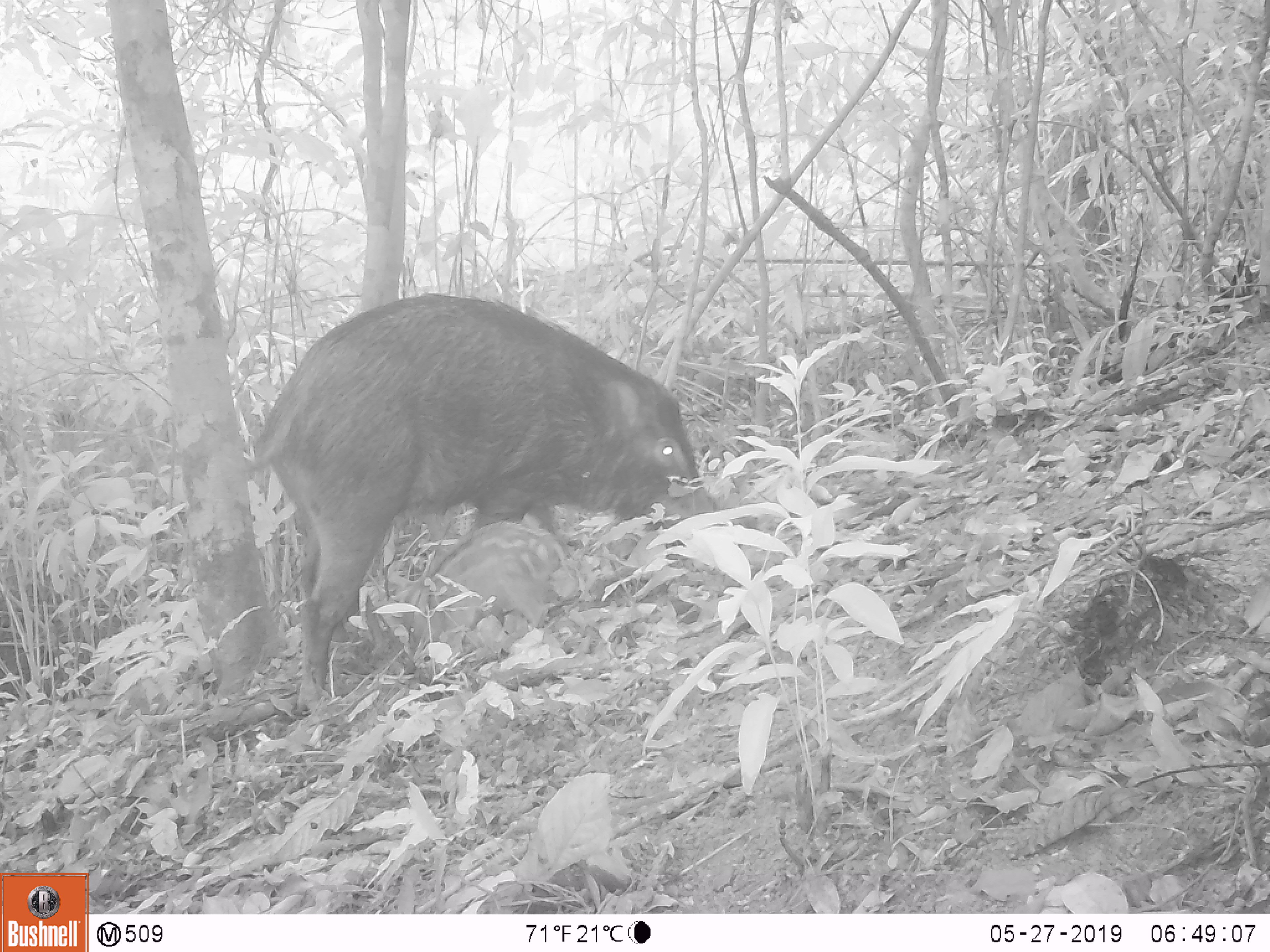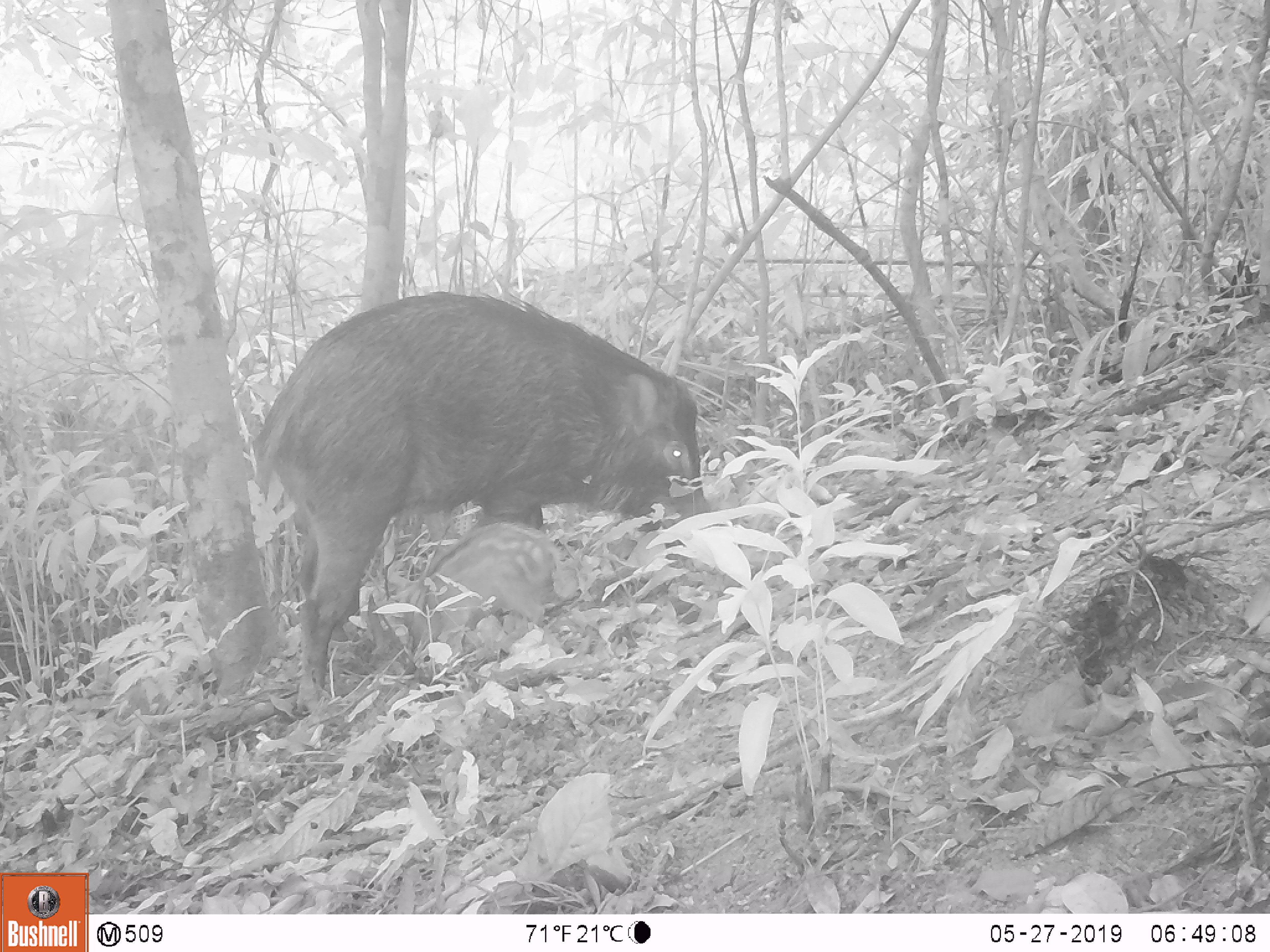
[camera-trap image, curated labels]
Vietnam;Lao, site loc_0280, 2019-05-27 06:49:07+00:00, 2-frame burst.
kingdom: Animalia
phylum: Chordata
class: Mammalia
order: Artiodactyla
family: Suidae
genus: Sus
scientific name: Sus scrofa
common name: eurasian wild pig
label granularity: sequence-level